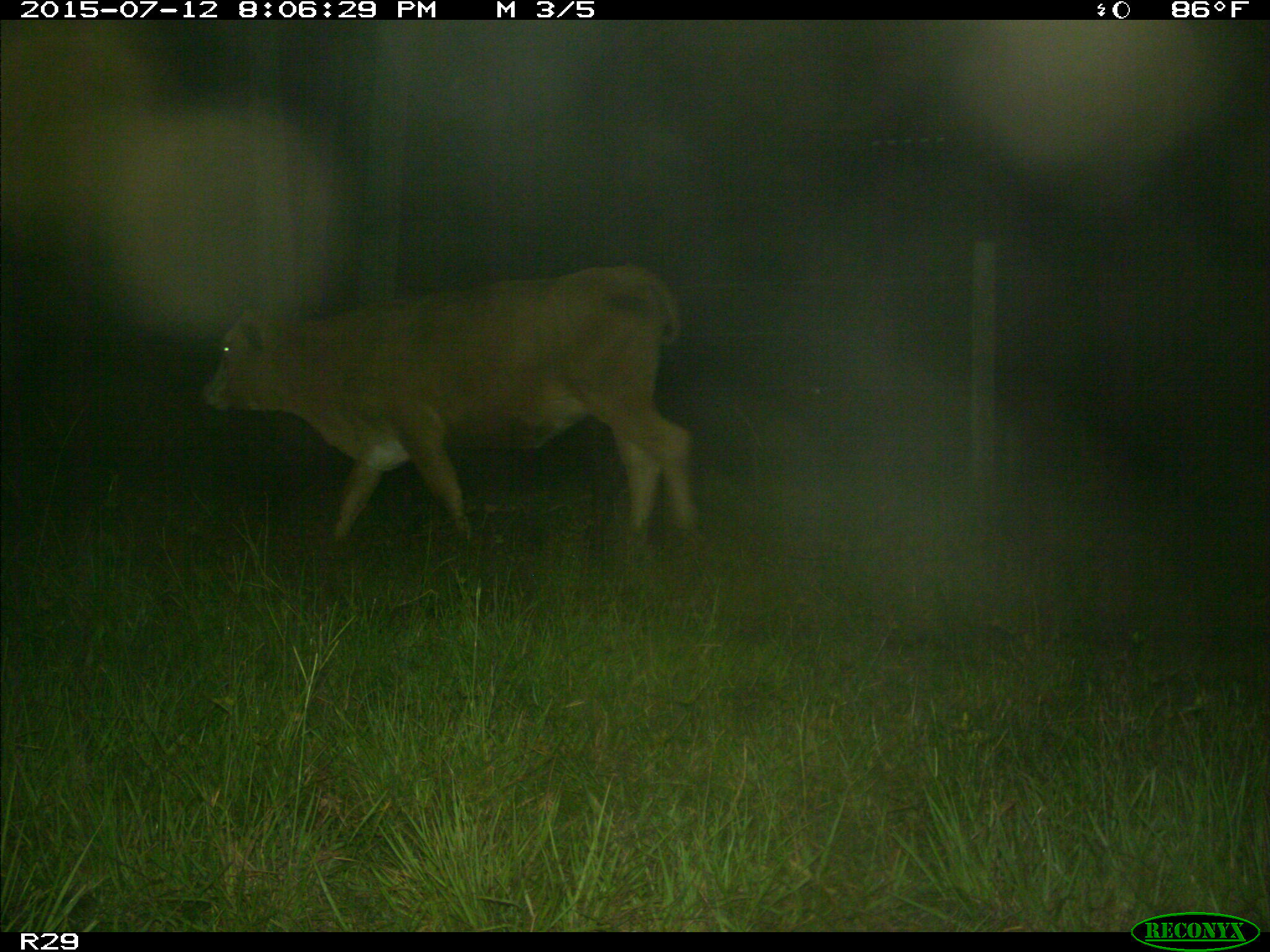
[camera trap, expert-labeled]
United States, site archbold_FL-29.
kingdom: Animalia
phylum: Chordata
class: Mammalia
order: Artiodactyla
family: Bovidae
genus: Bos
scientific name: Bos taurus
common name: domestic cow